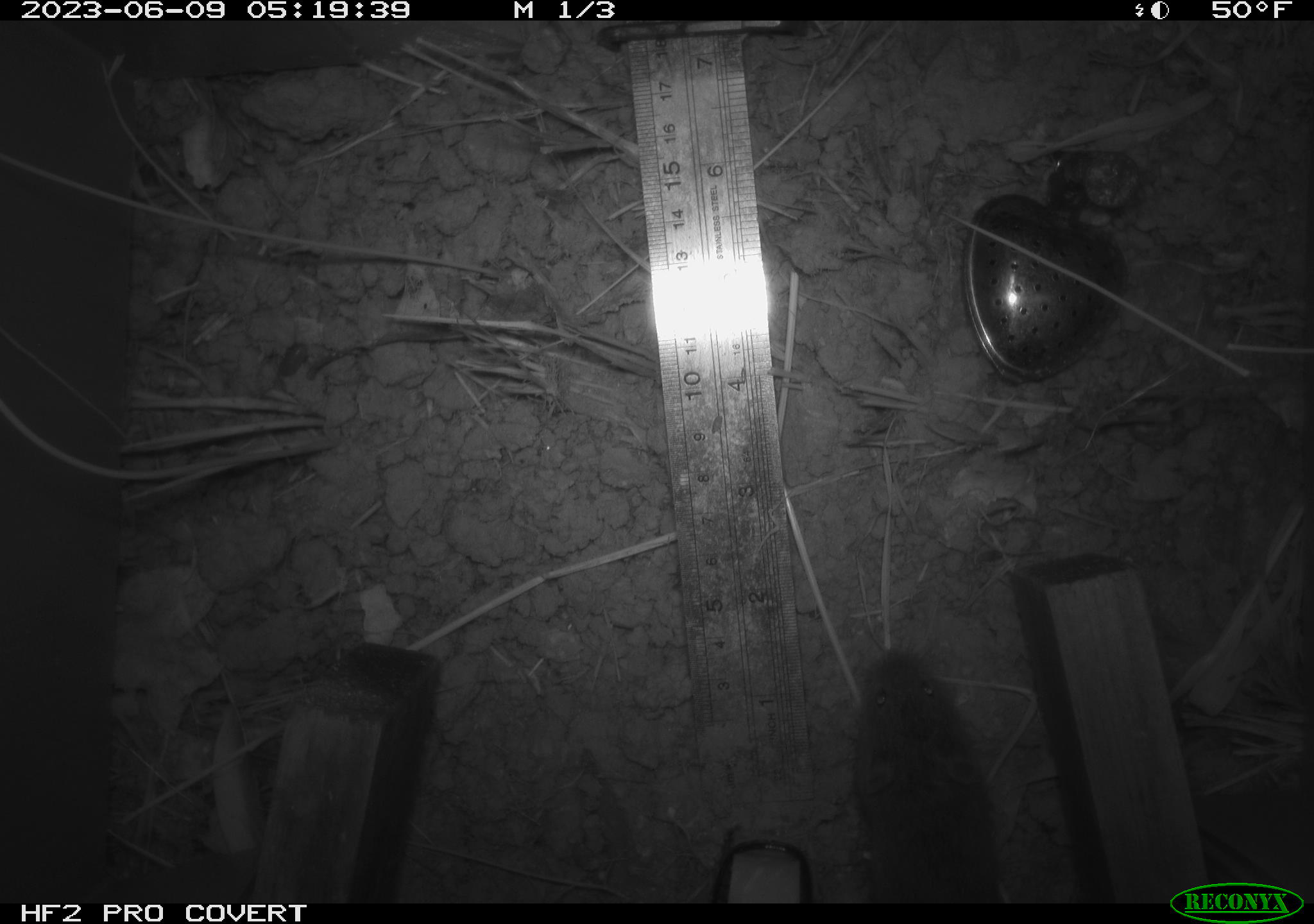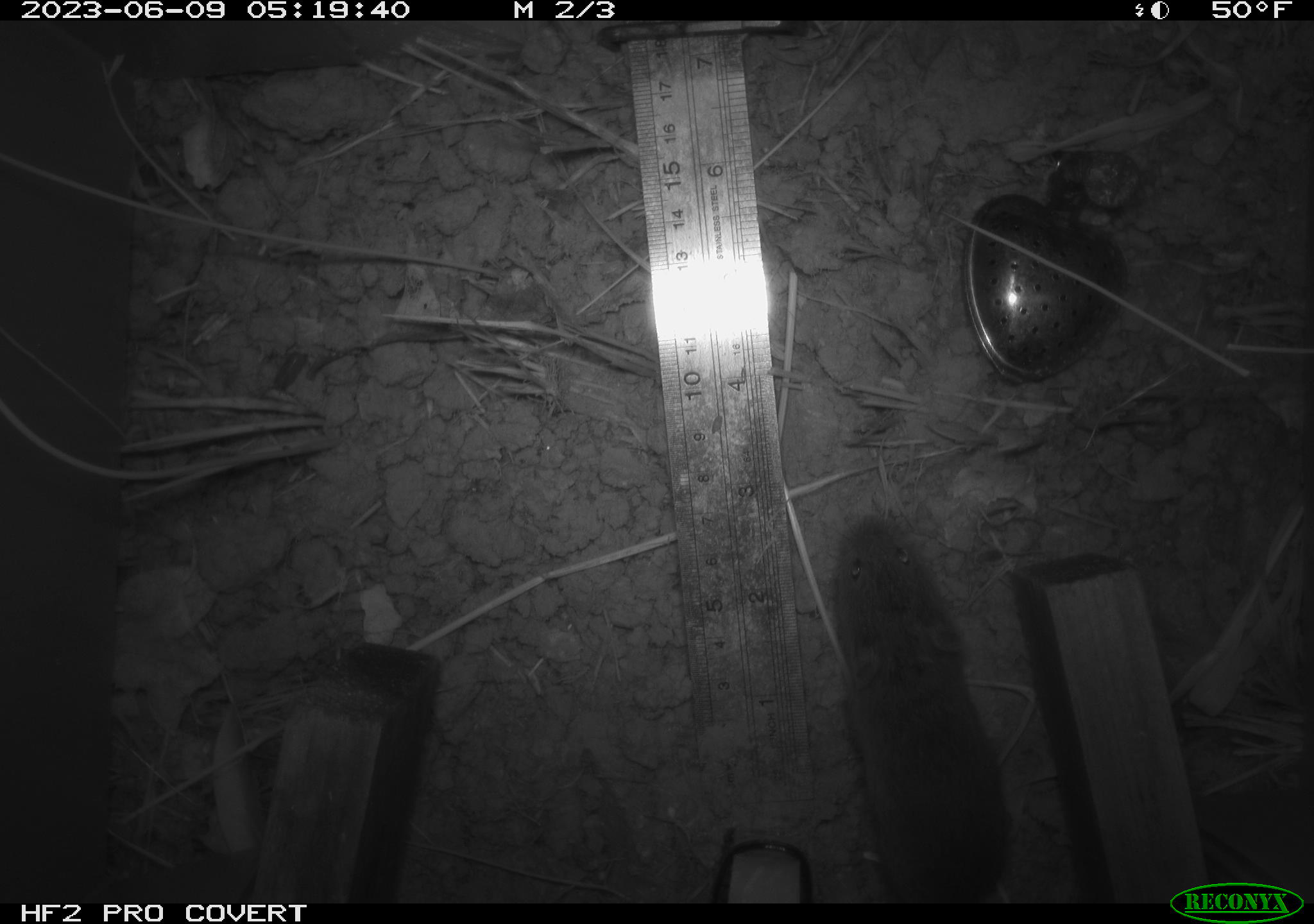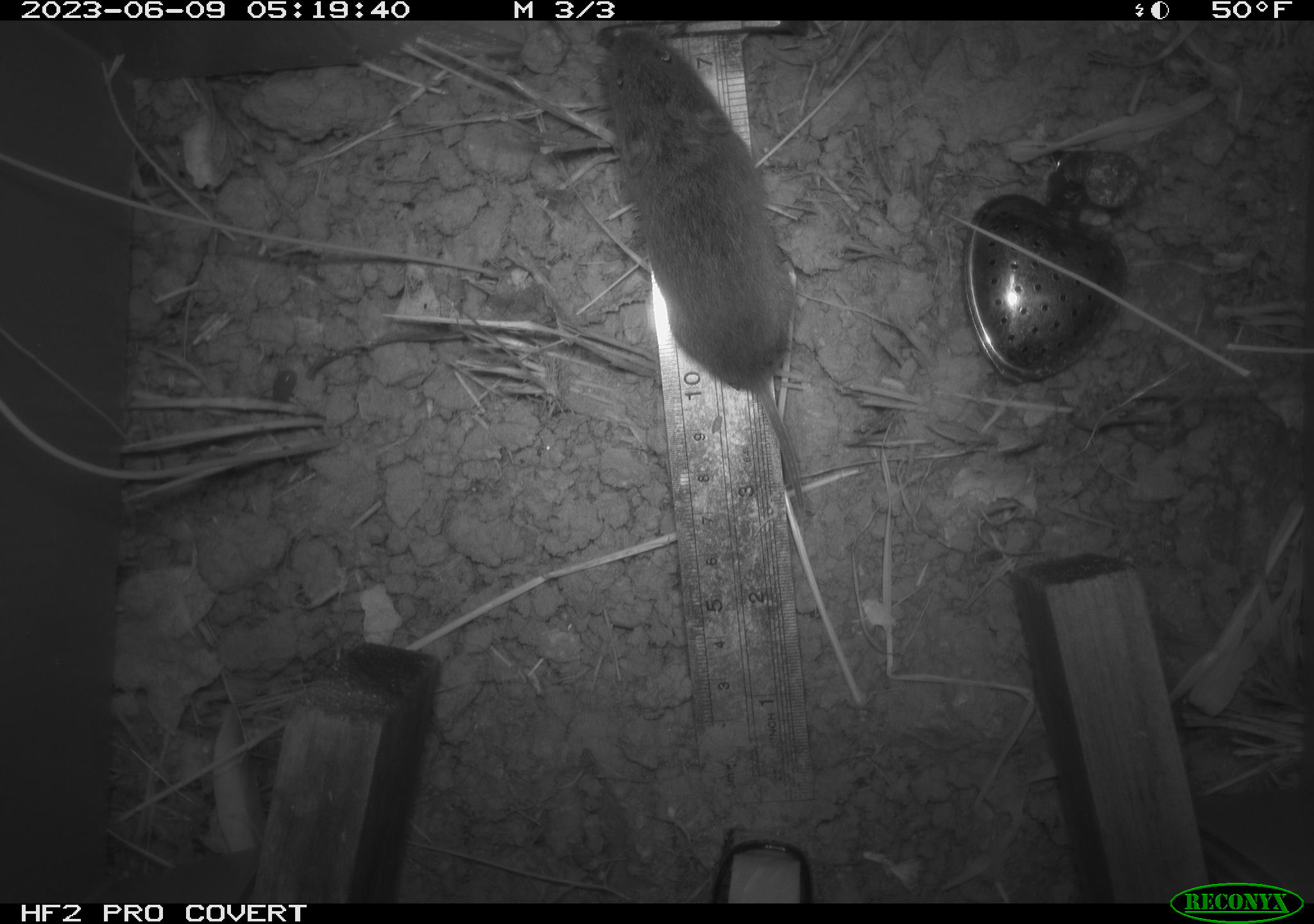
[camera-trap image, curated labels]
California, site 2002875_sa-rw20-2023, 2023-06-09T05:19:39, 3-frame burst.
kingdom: Animalia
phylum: Chordata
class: Mammalia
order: Rodentia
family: Cricetidae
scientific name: Arvicolinae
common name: voles, lemmings, and muskrats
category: arvicolinae subfamily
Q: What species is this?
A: Arvicolinae subfamily (voles, lemmings, and muskrats) (Arvicolinae).